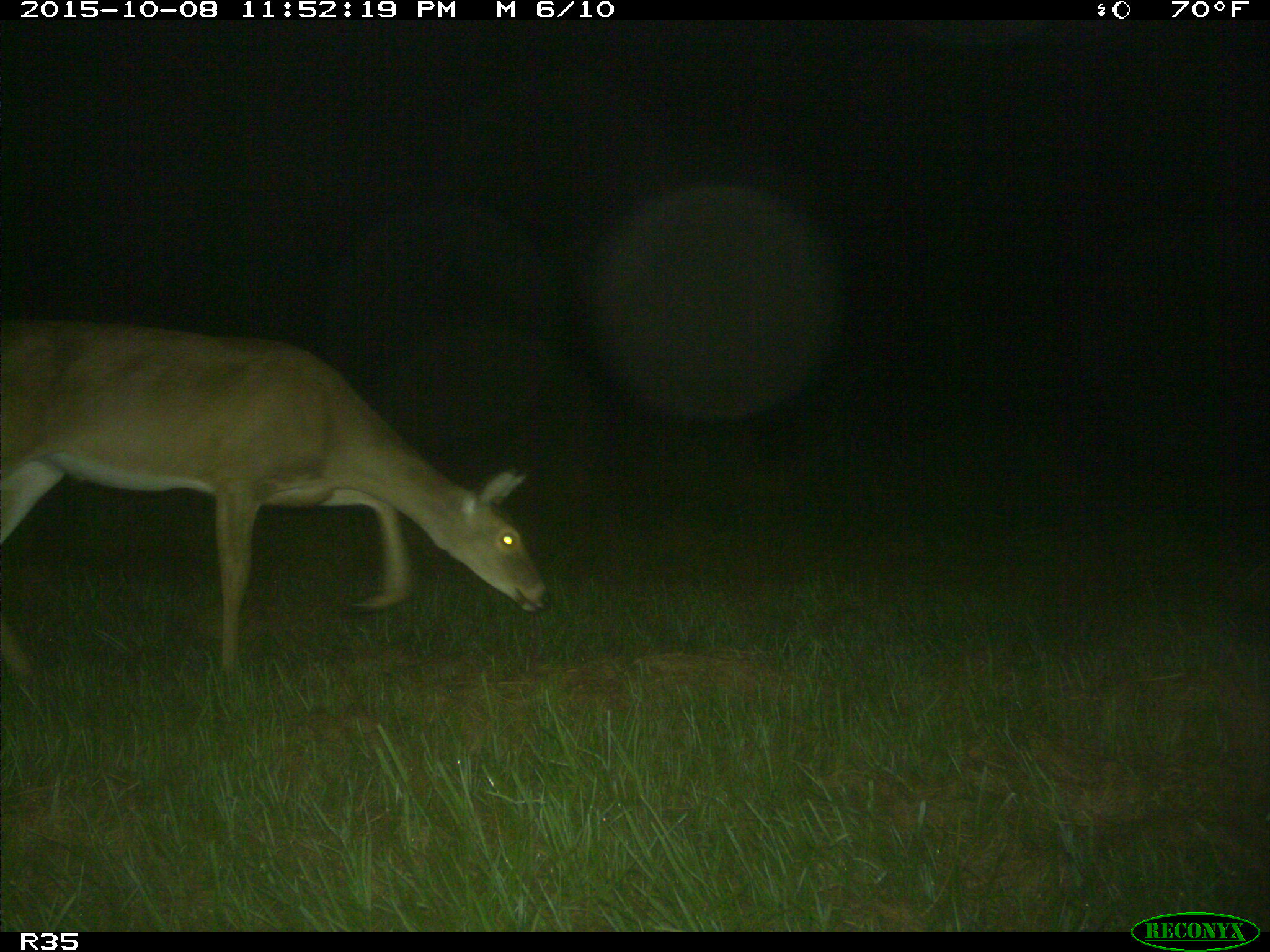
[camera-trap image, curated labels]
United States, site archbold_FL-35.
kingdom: Animalia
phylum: Chordata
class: Mammalia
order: Artiodactyla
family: Cervidae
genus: Odocoileus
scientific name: Odocoileus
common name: deer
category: unidentified deer